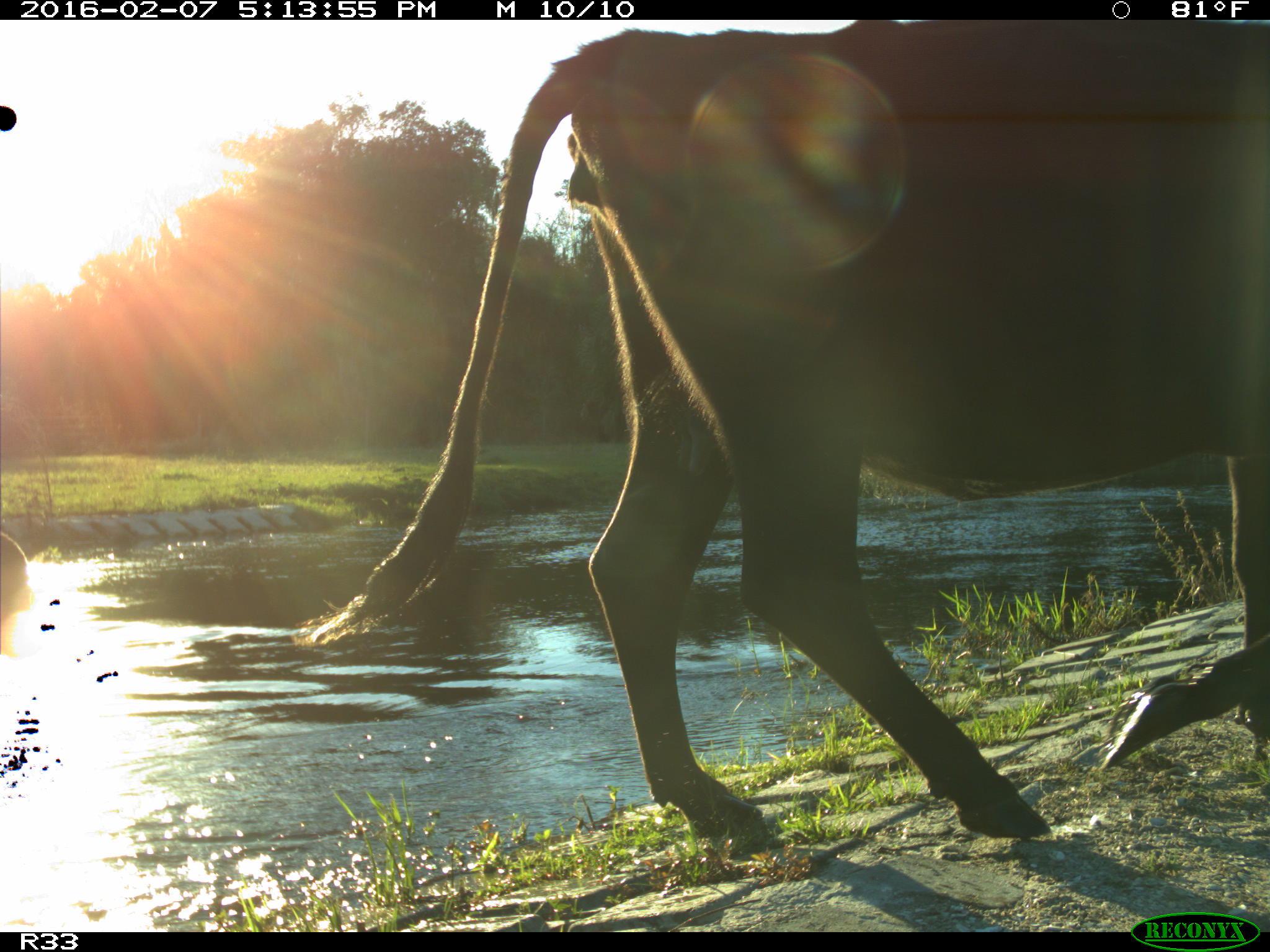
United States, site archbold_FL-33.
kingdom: Animalia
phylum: Chordata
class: Mammalia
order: Artiodactyla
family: Bovidae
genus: Bos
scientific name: Bos taurus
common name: domestic cow